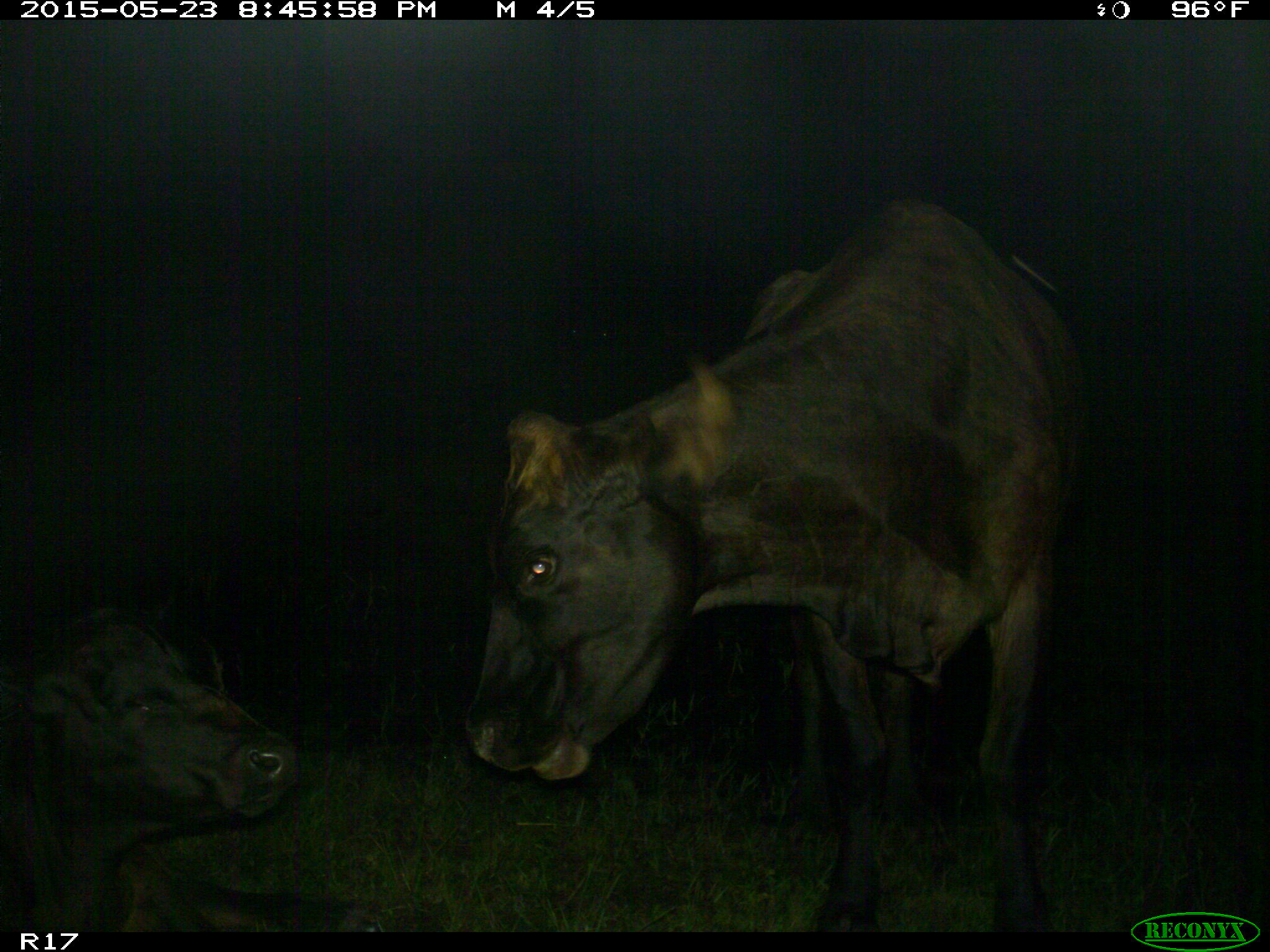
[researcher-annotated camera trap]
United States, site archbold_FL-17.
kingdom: Animalia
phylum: Chordata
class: Mammalia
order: Artiodactyla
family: Bovidae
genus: Bos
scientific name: Bos taurus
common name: domestic cow